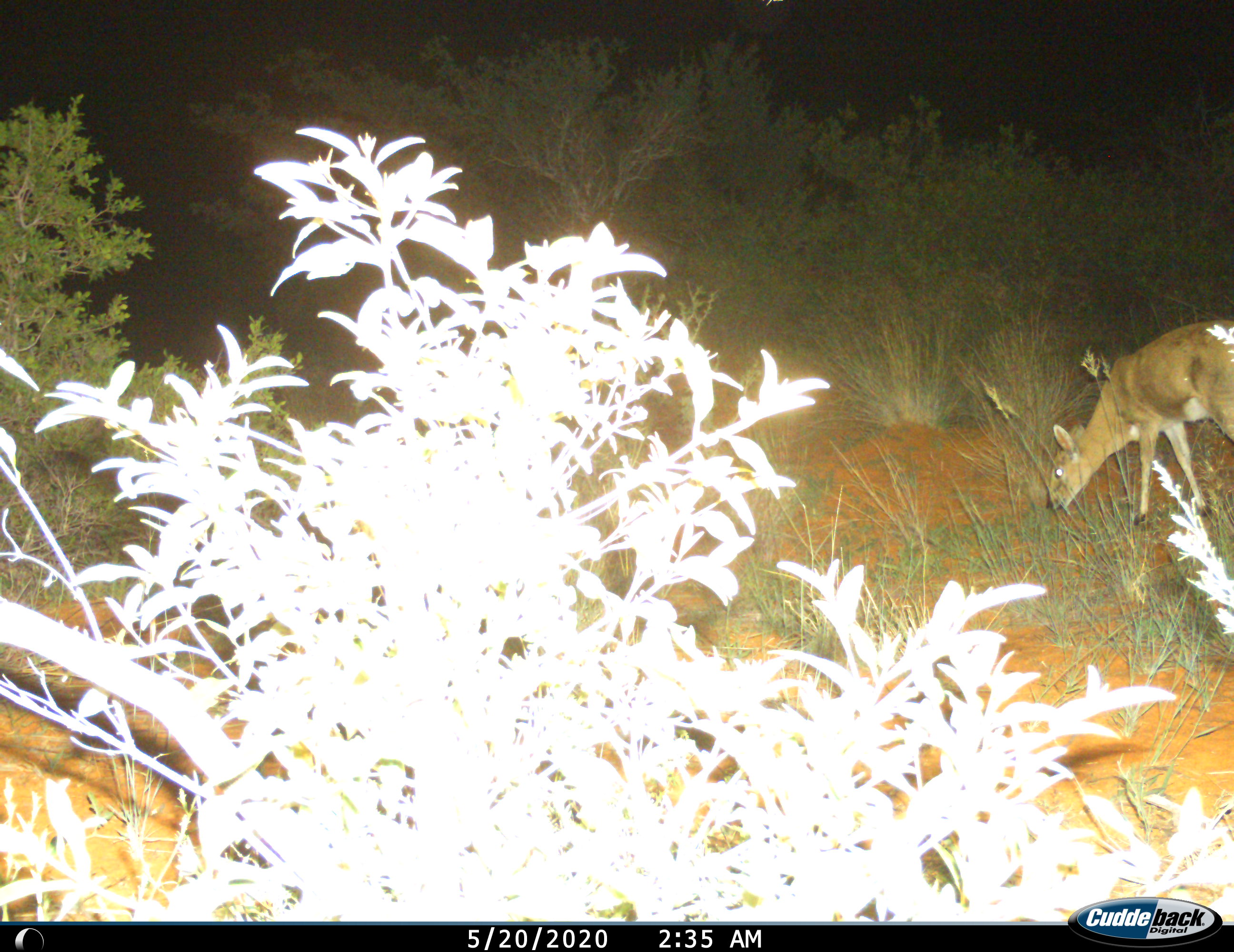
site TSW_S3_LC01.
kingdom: Animalia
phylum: Chordata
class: Mammalia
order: Artiodactyla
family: Bovidae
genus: Sylvicapra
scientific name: Sylvicapra grimmia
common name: common duiker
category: duikercommongrey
Duikercommongrey (common duiker) (Sylvicapra grimmia), count 1. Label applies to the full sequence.